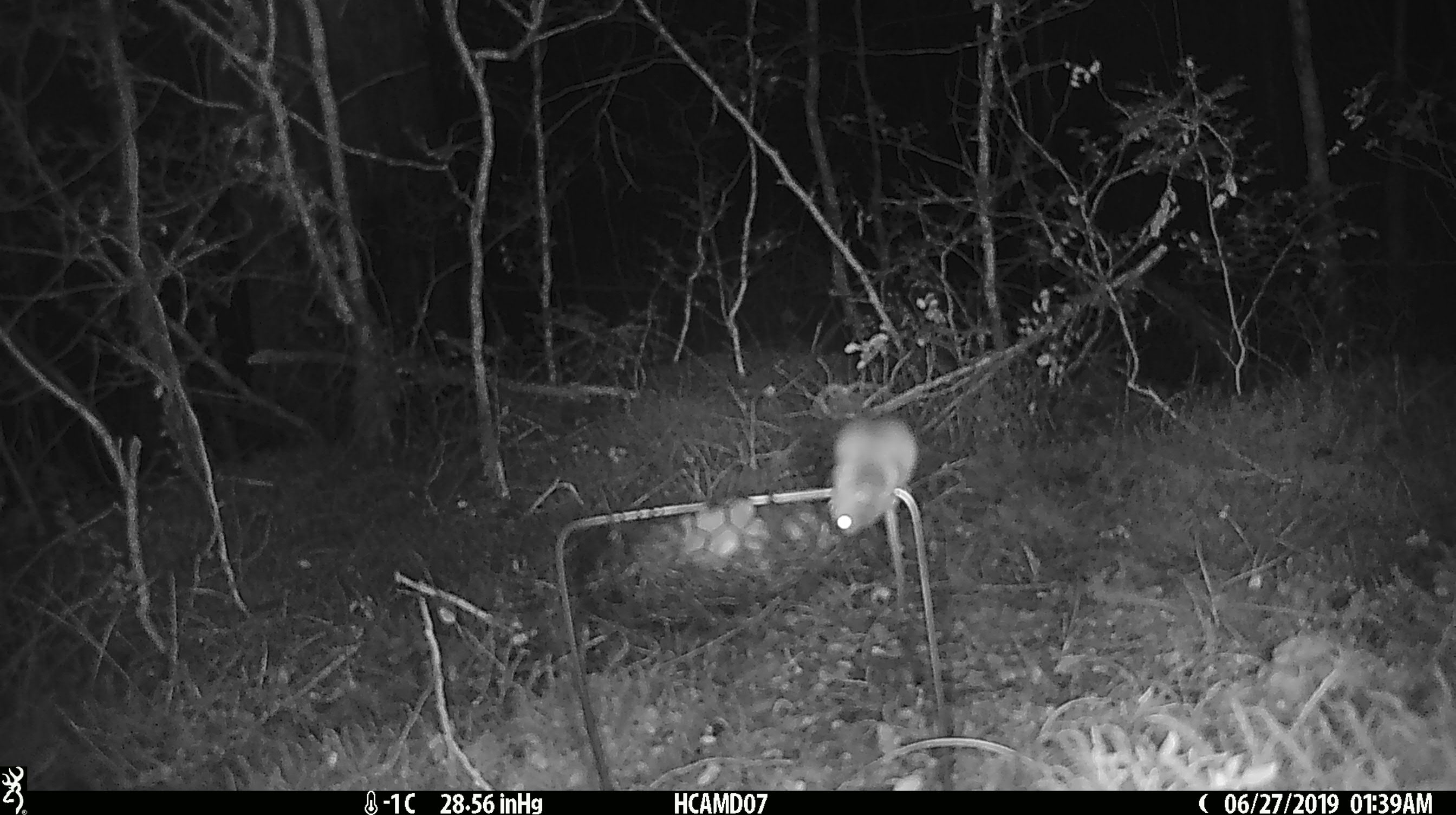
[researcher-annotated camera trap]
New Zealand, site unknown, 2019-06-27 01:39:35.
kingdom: Animalia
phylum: Chordata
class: Mammalia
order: Rodentia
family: Muridae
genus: Mus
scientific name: Mus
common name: mouse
Mouse (Mus).